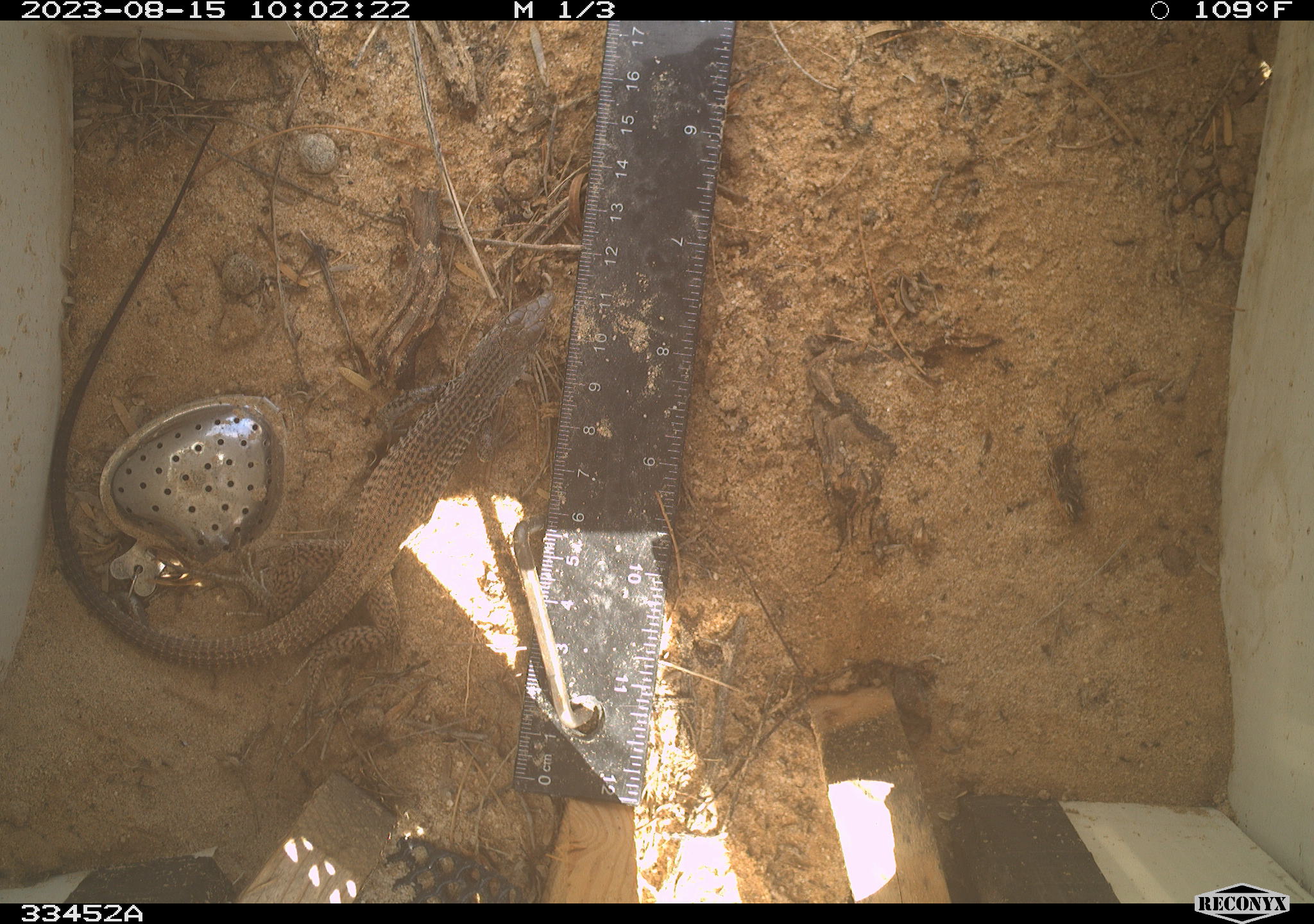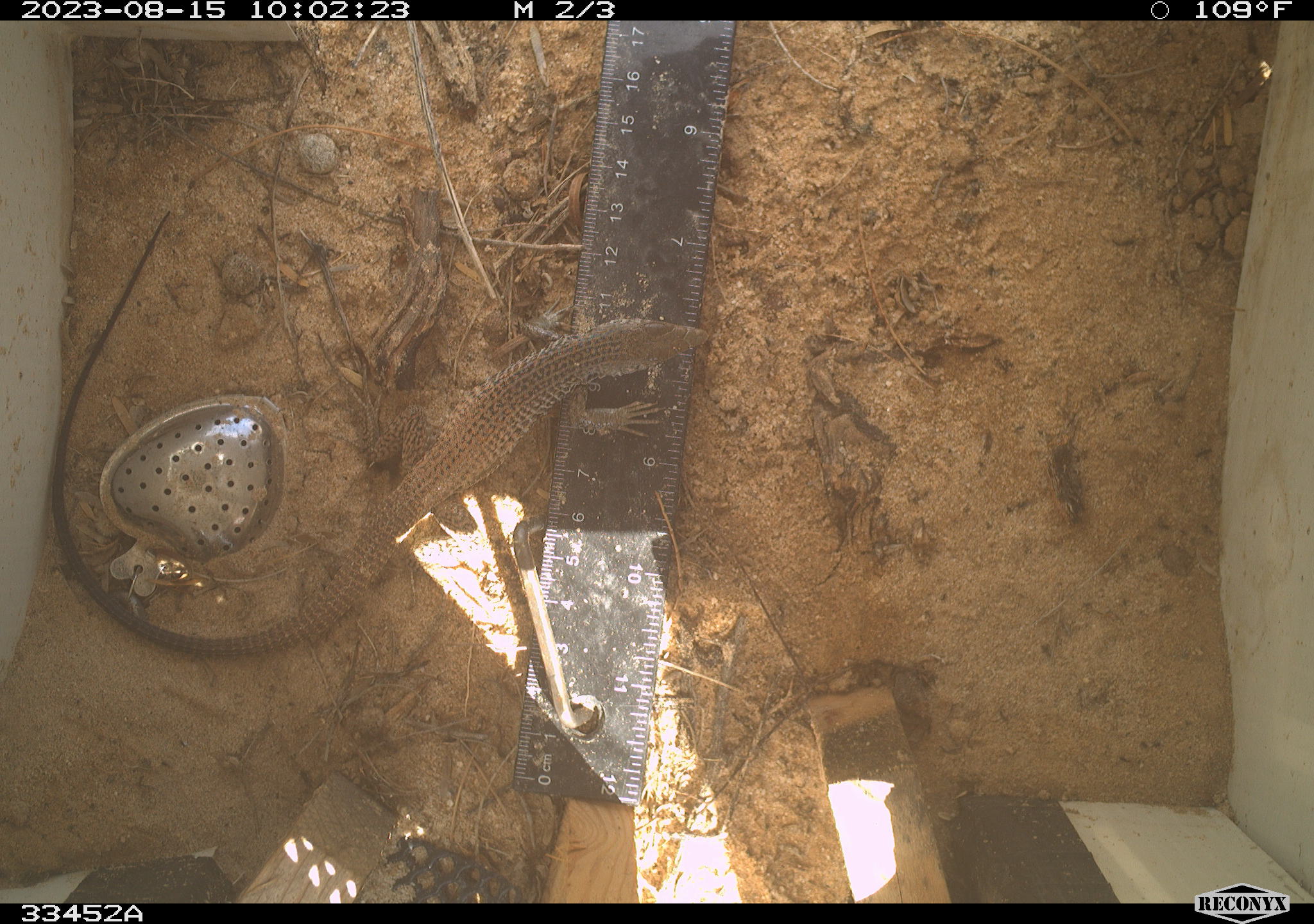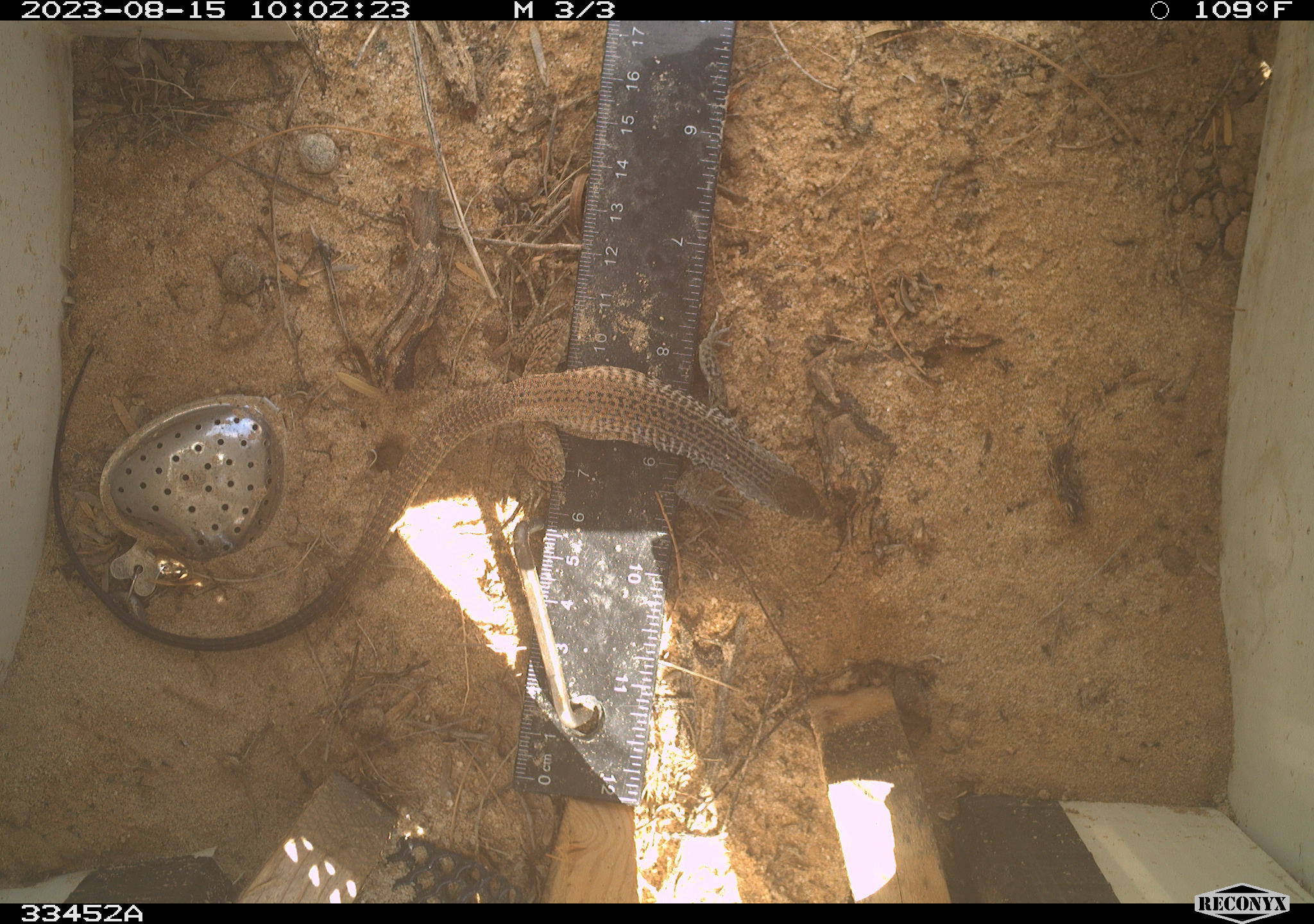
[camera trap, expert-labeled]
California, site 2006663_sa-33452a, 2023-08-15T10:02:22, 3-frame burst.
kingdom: Animalia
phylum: Chordata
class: Reptilia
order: Squamata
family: Teiidae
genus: Aspidoscelis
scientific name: Aspidoscelis tigris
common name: western whiptail